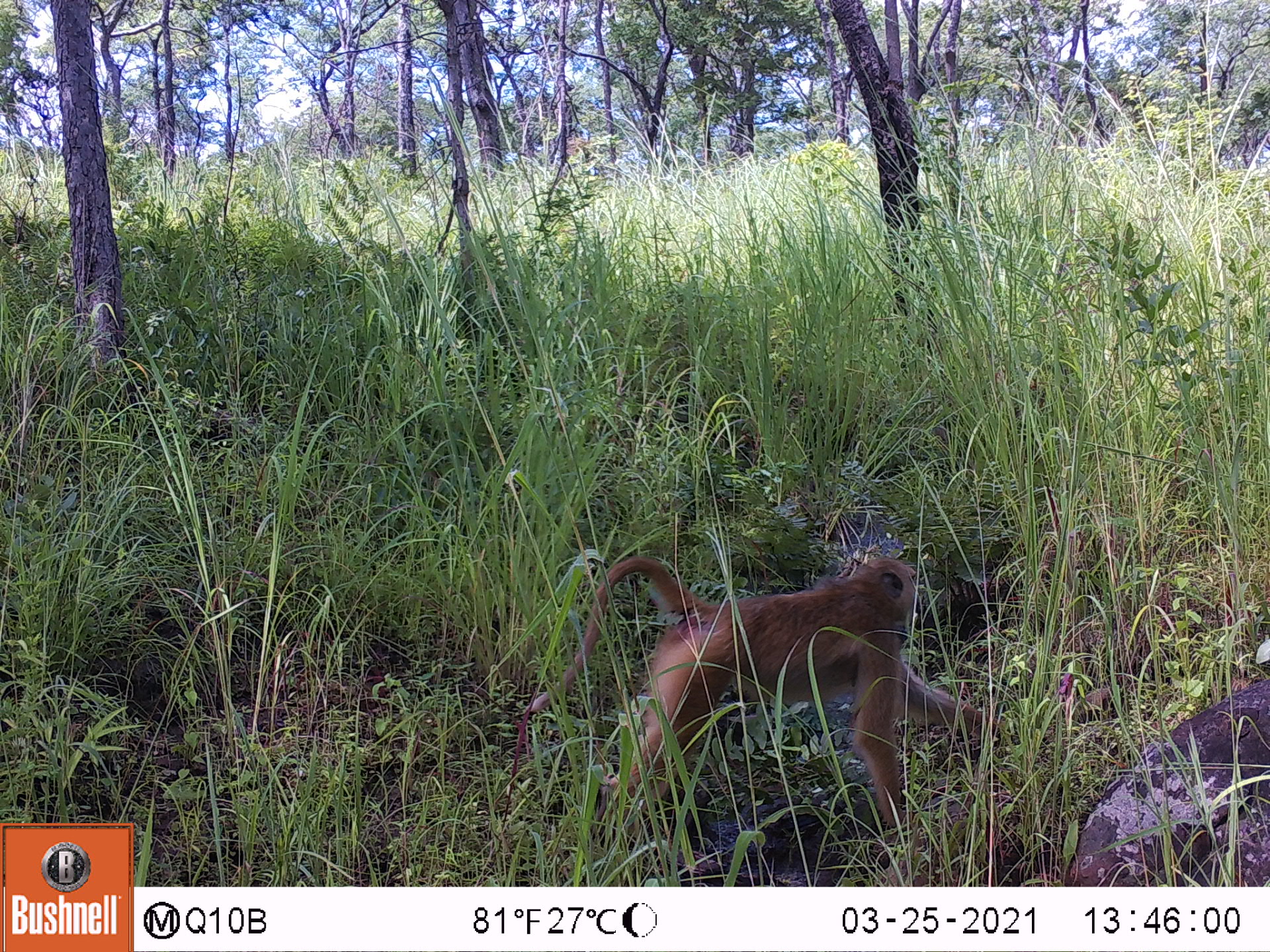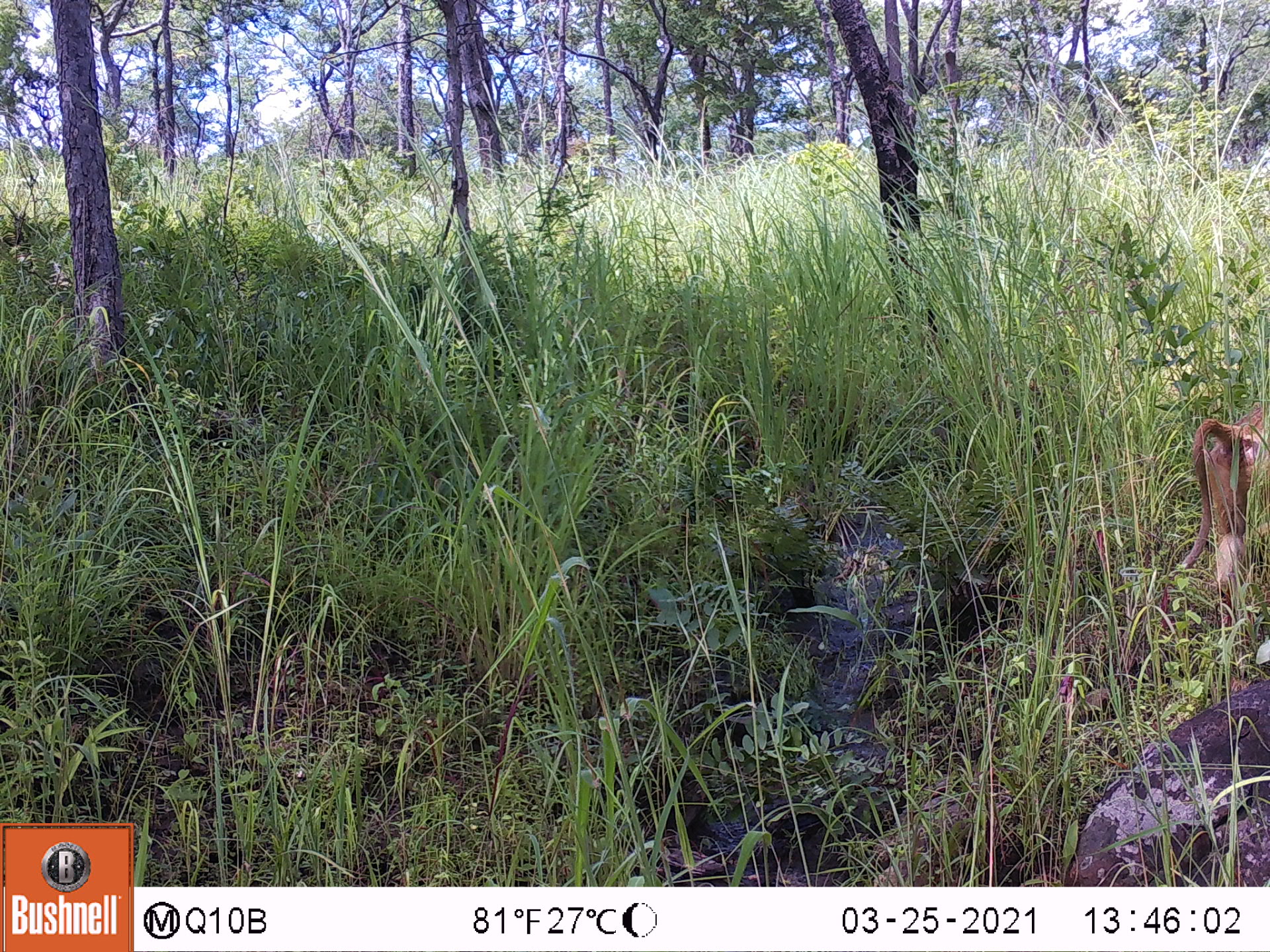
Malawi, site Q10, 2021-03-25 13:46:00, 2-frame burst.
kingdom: Animalia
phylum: Chordata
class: Mammalia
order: Primates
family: Cercopithecidae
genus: Papio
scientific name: Papio cynocephalus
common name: yellow baboon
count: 1